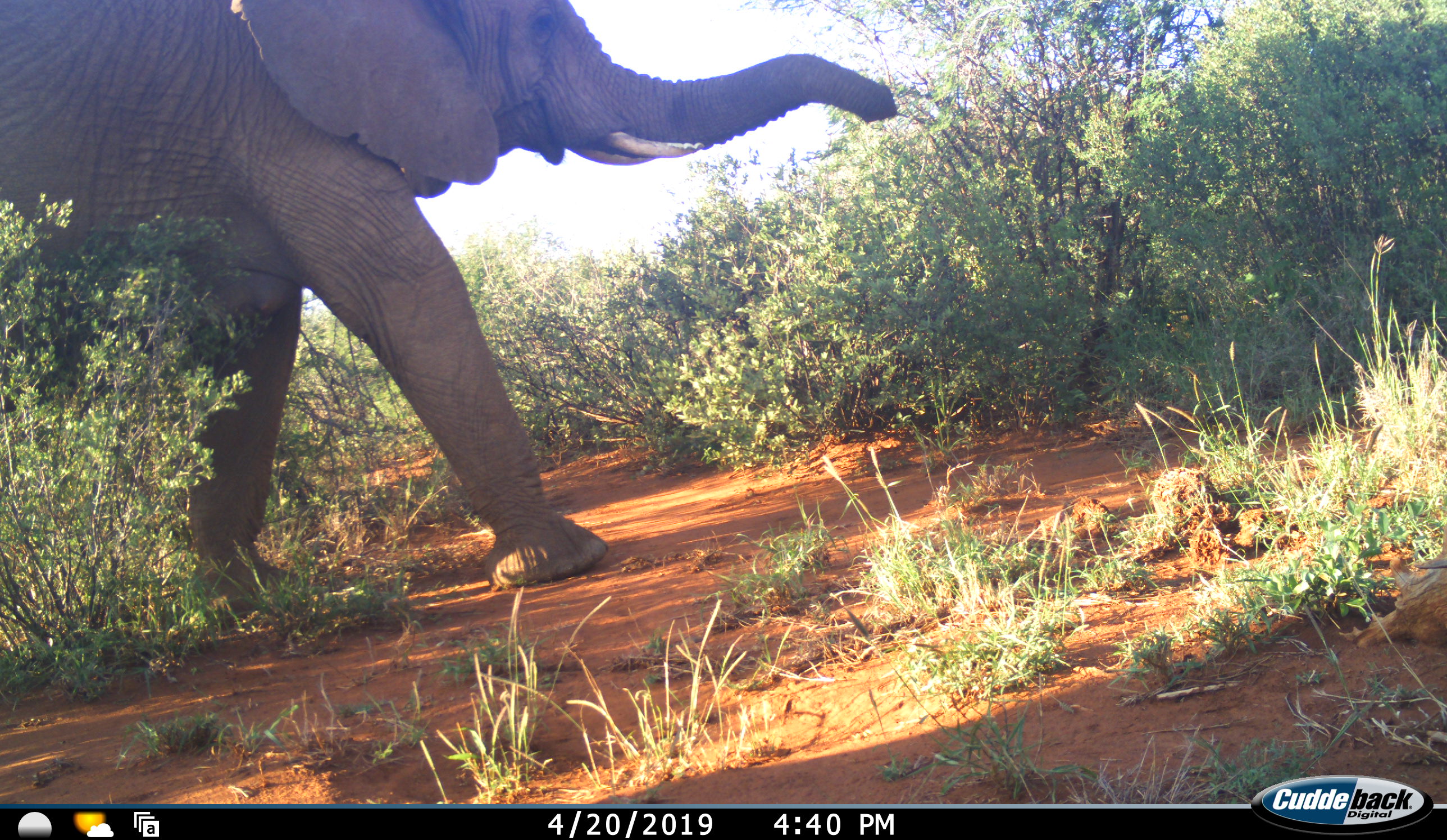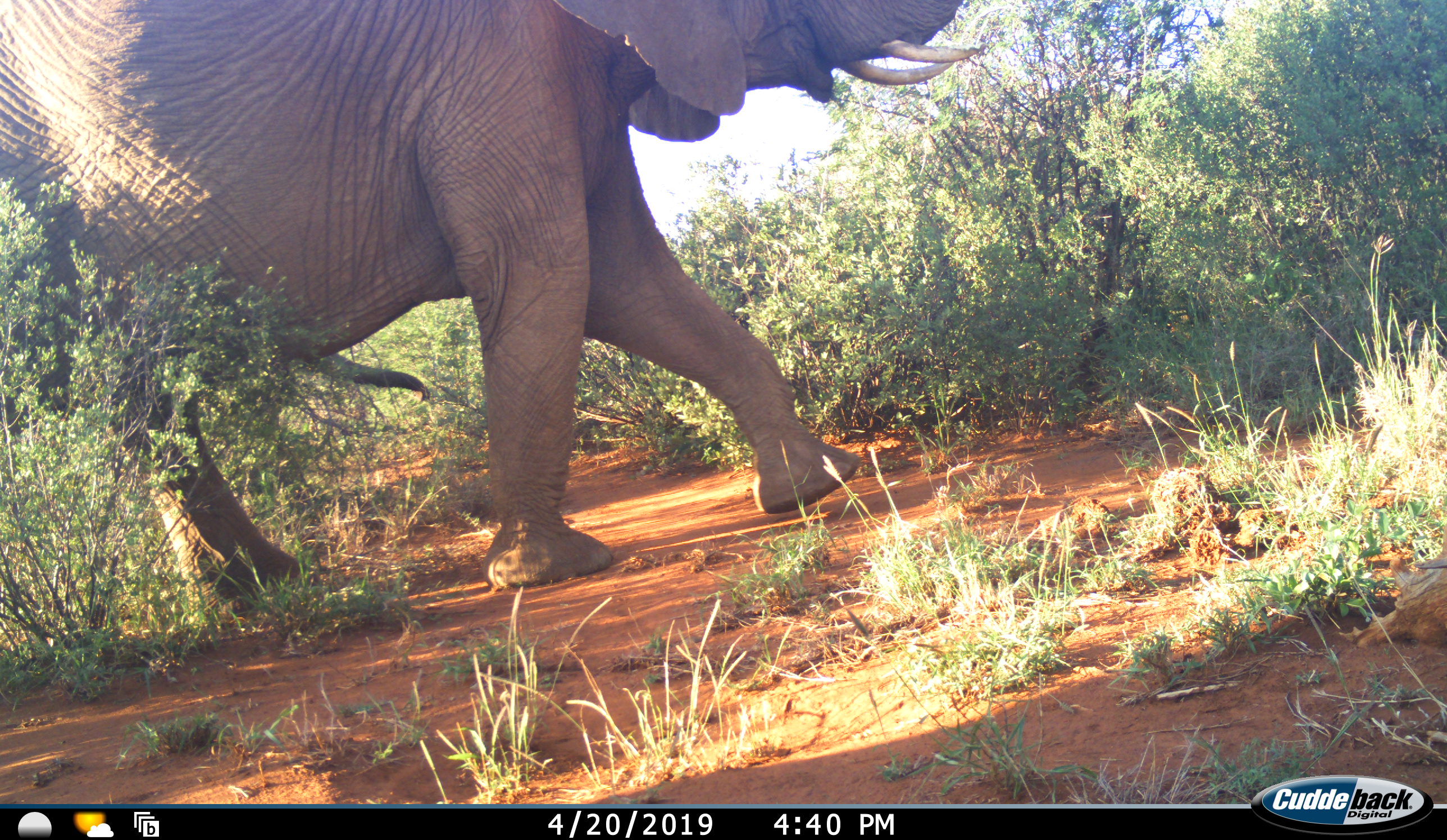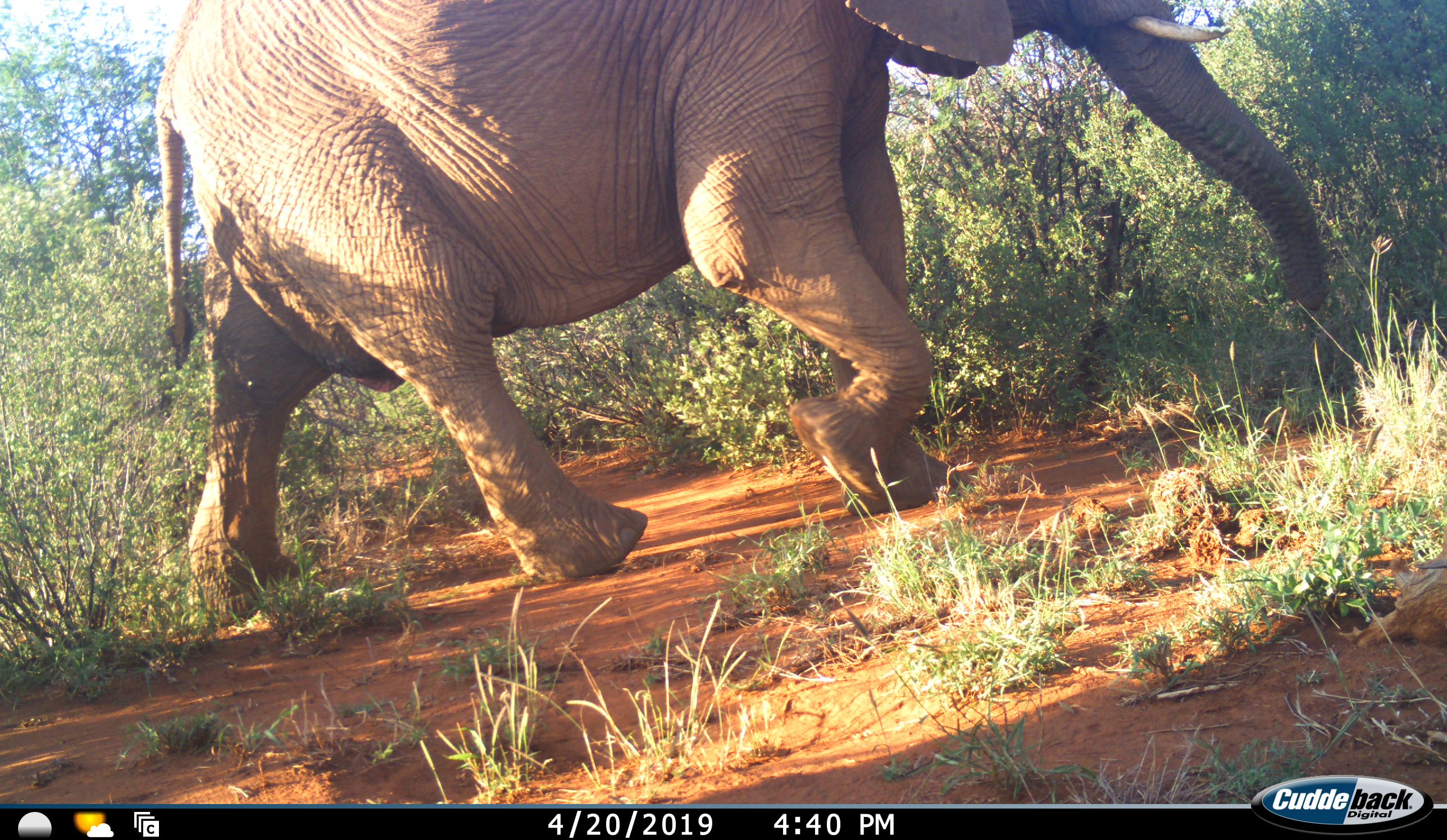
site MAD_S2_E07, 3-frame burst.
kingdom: Animalia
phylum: Chordata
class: Mammalia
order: Proboscidea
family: Elephantidae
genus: Loxodonta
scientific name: Loxodonta africana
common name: african bush elephant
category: elephant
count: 1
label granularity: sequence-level